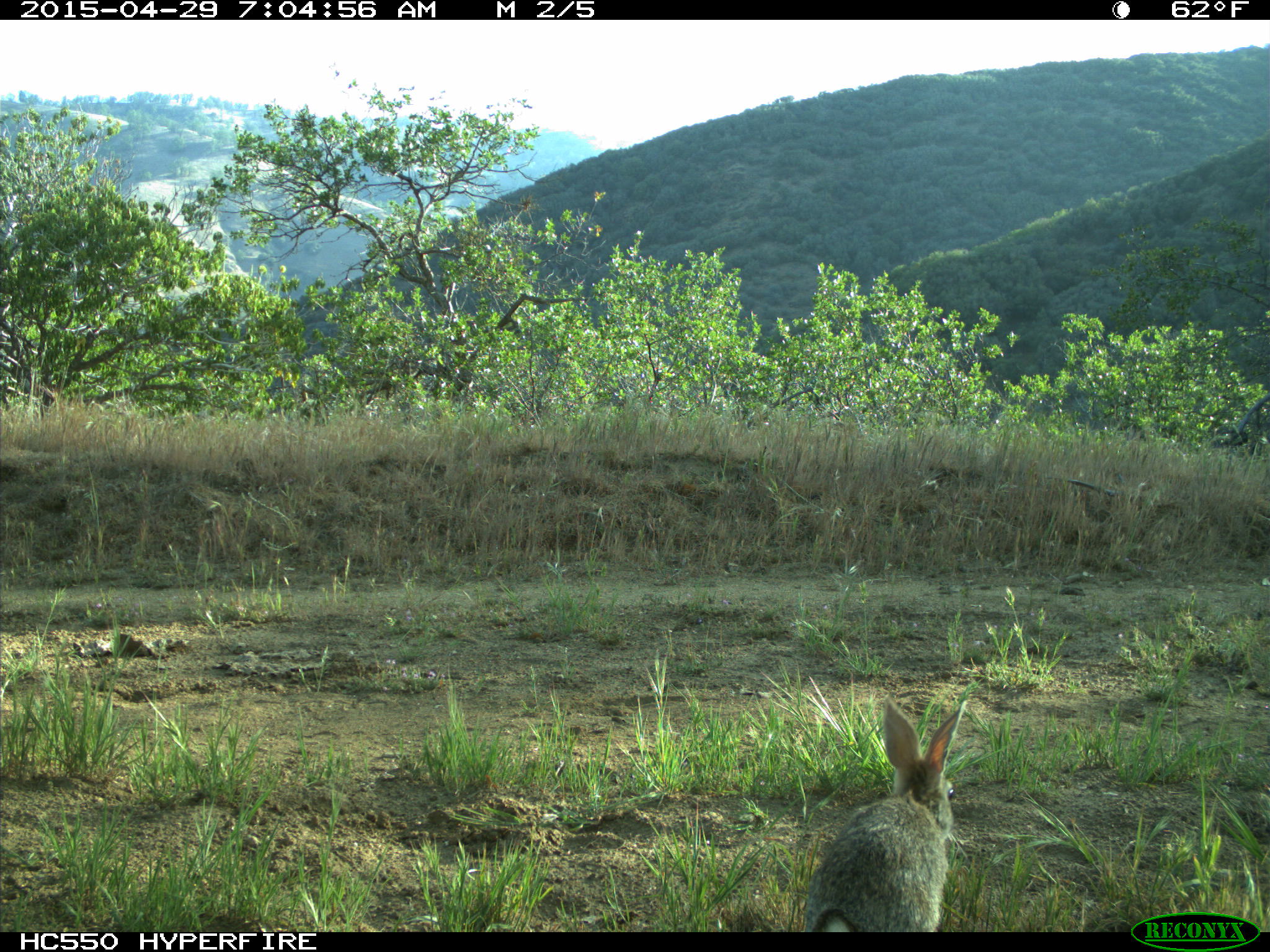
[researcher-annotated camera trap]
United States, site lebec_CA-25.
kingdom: Animalia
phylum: Chordata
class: Mammalia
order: Lagomorpha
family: Leporidae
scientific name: Leporidae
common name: rabbits and hares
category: unidentified rabbit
Unidentified rabbit (rabbits and hares) (Leporidae).